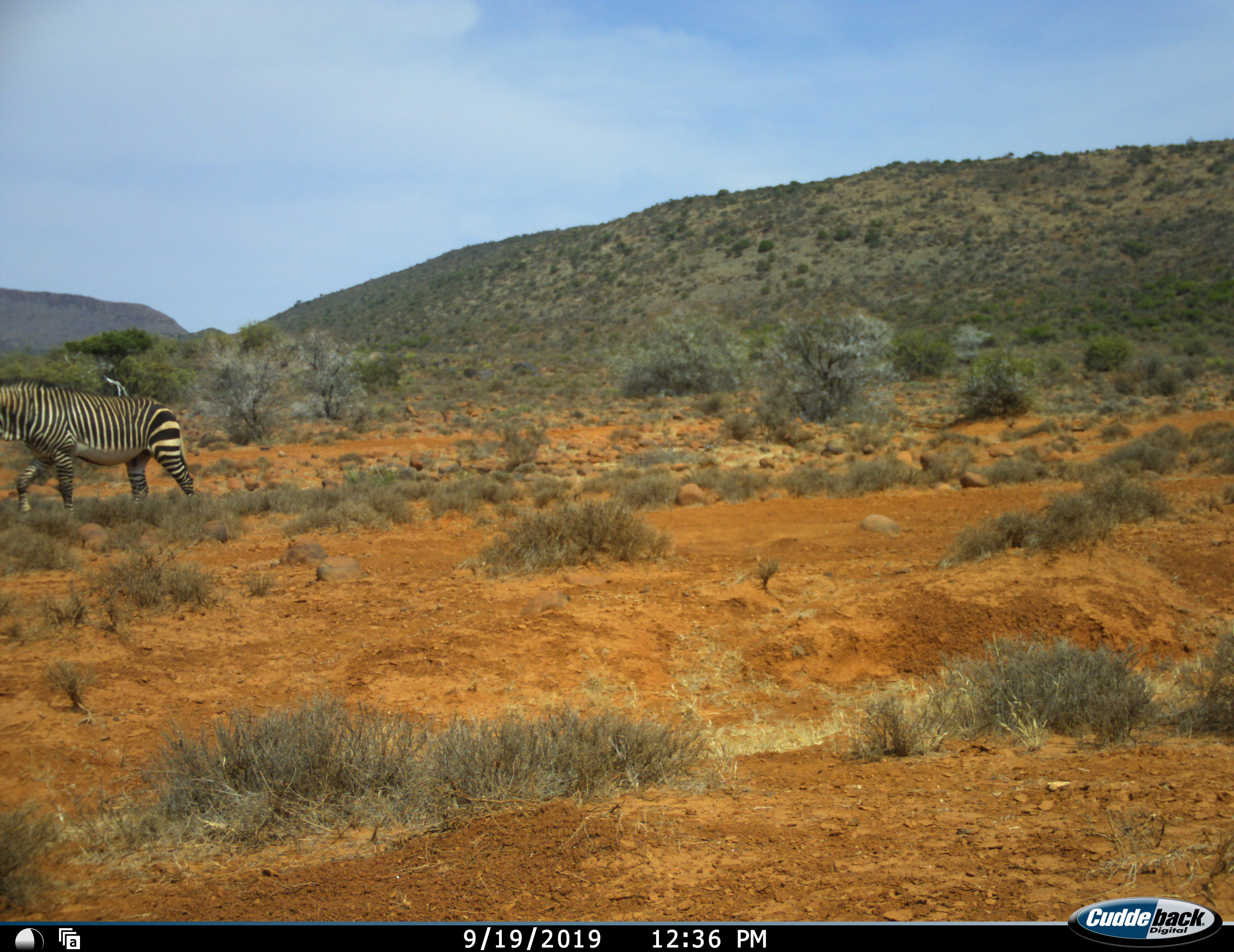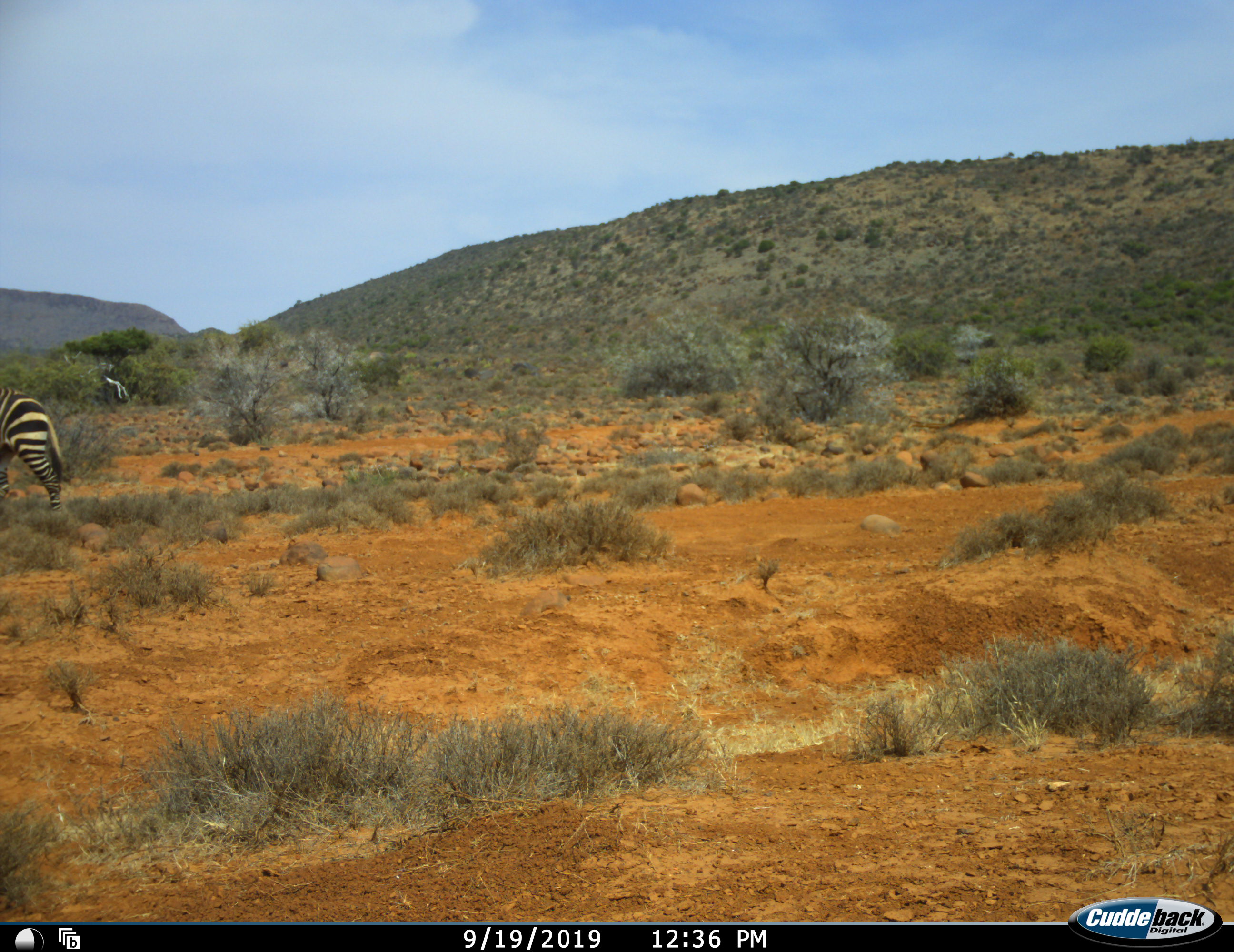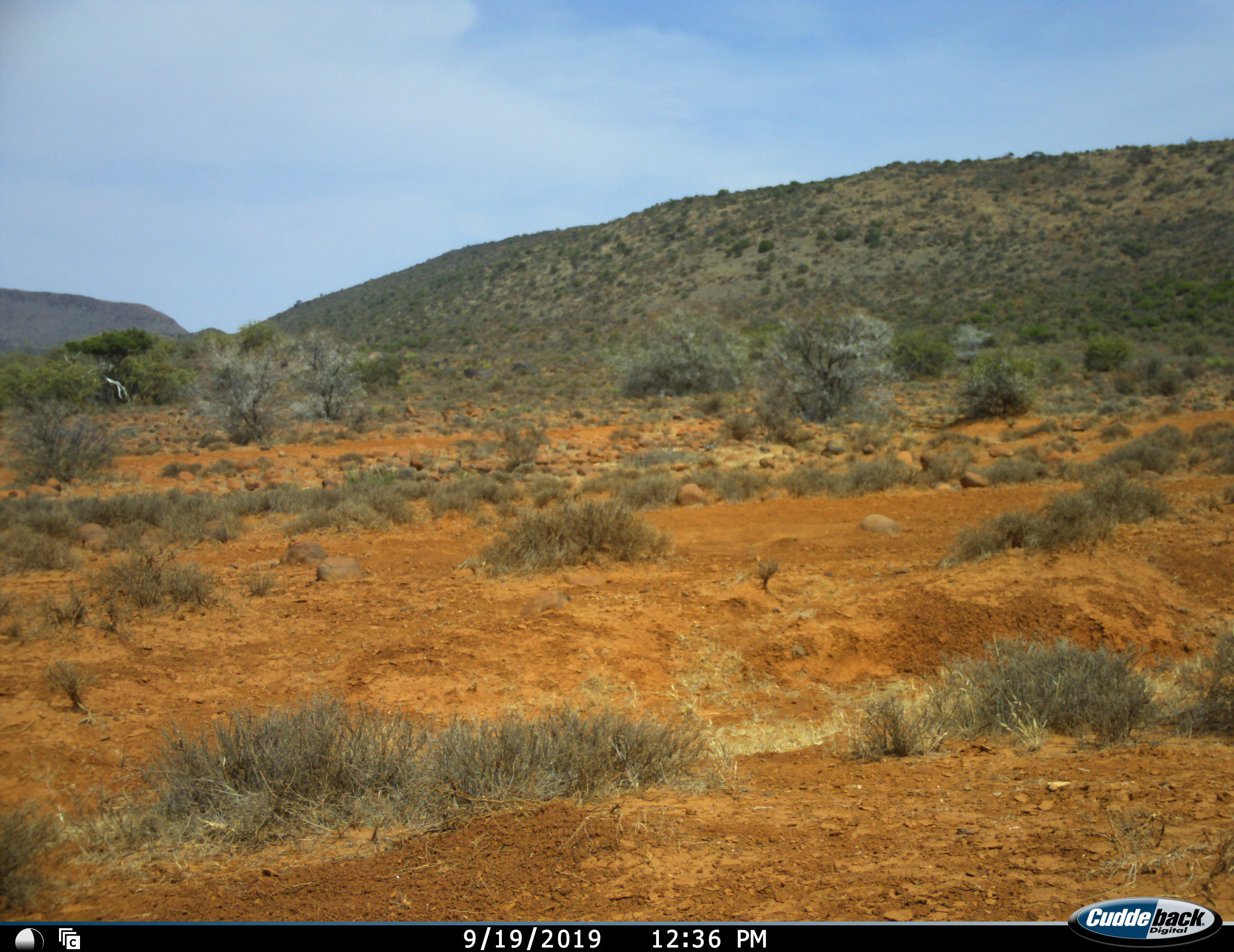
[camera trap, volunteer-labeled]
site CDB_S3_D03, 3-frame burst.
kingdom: Animalia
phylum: Chordata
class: Mammalia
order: Perissodactyla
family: Equidae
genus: Equus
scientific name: Equus zebra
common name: mountain zebra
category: zebramountain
Zebramountain (mountain zebra) (Equus zebra), count 1. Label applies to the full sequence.